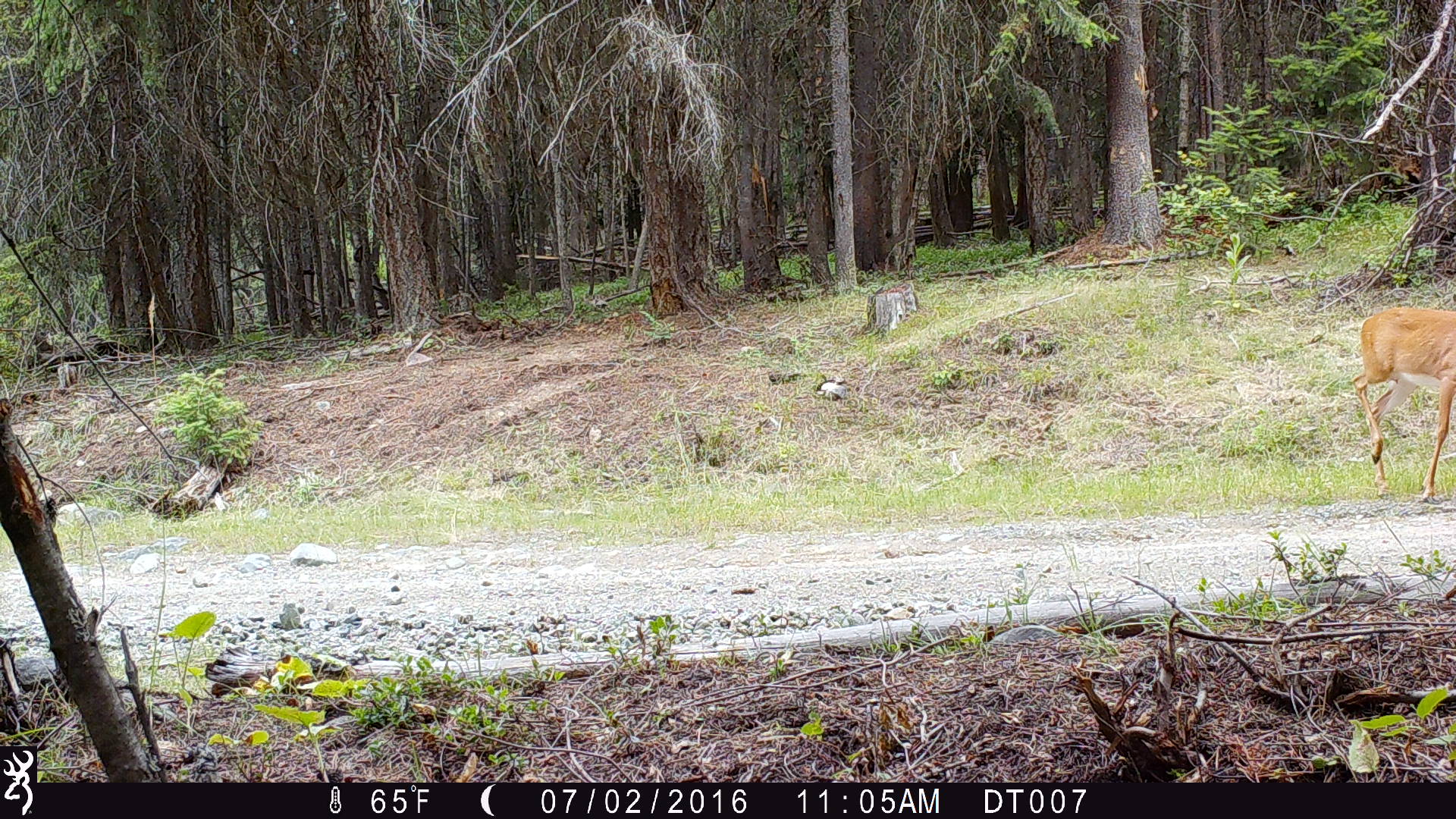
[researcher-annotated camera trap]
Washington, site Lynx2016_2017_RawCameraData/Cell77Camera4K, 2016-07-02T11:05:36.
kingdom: Animalia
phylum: Chordata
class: Mammalia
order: Artiodactyla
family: Cervidae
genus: Odocoileus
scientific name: Odocoileus virginianus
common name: white-tailed deer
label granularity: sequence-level